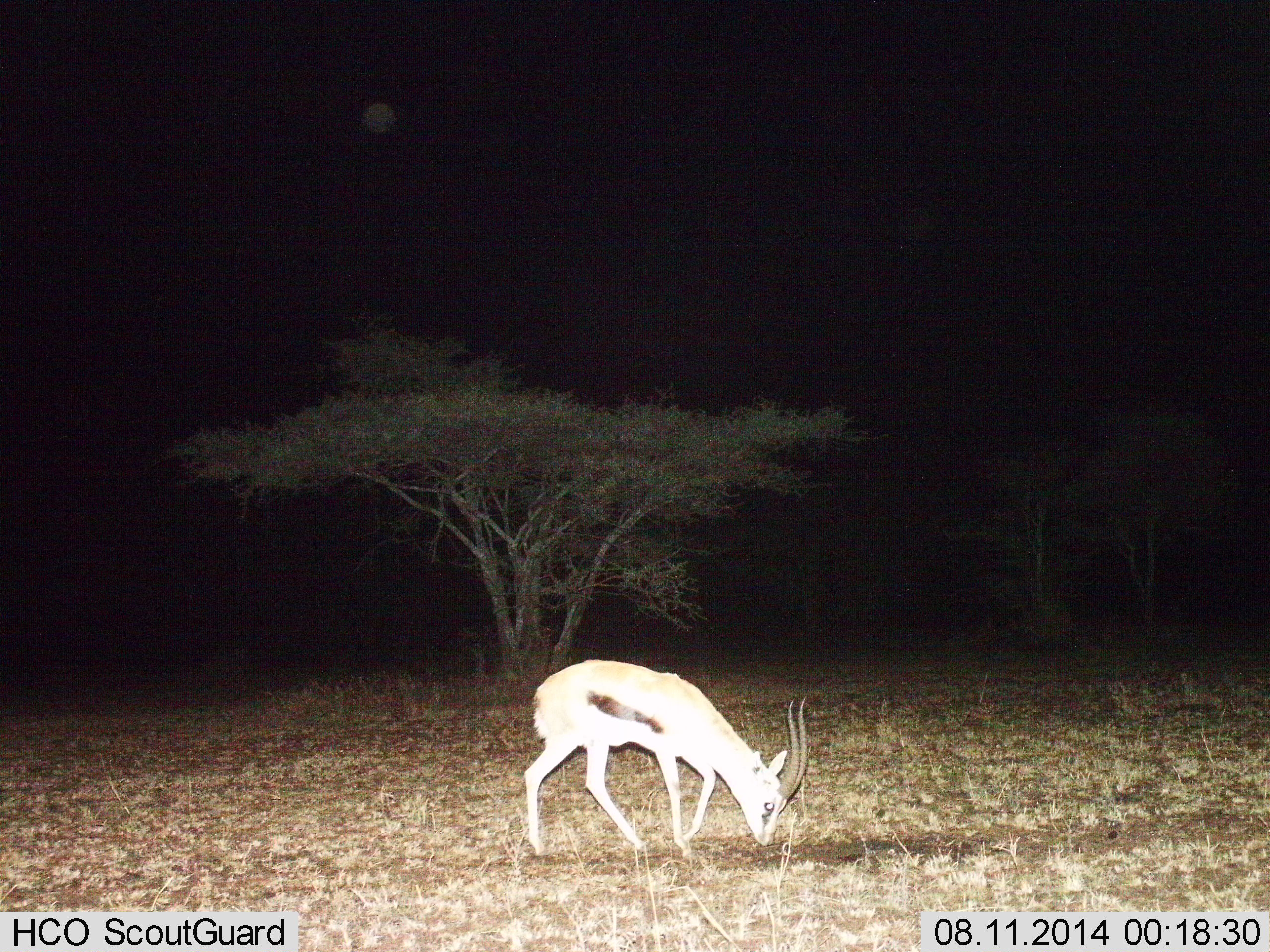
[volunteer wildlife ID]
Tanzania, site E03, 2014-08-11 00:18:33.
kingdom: Animalia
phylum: Chordata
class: Mammalia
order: Artiodactyla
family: Bovidae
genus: Eudorcas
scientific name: Eudorcas thomsonii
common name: thomson's gazelle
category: gazellethomsons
Gazellethomsons (thomson's gazelle) (Eudorcas thomsonii), count 1. Behavior (volunteer vote fractions): standing 20%, resting 0%, moving 0%, interacting 0%. Young present (vote fraction): 0%. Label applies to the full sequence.